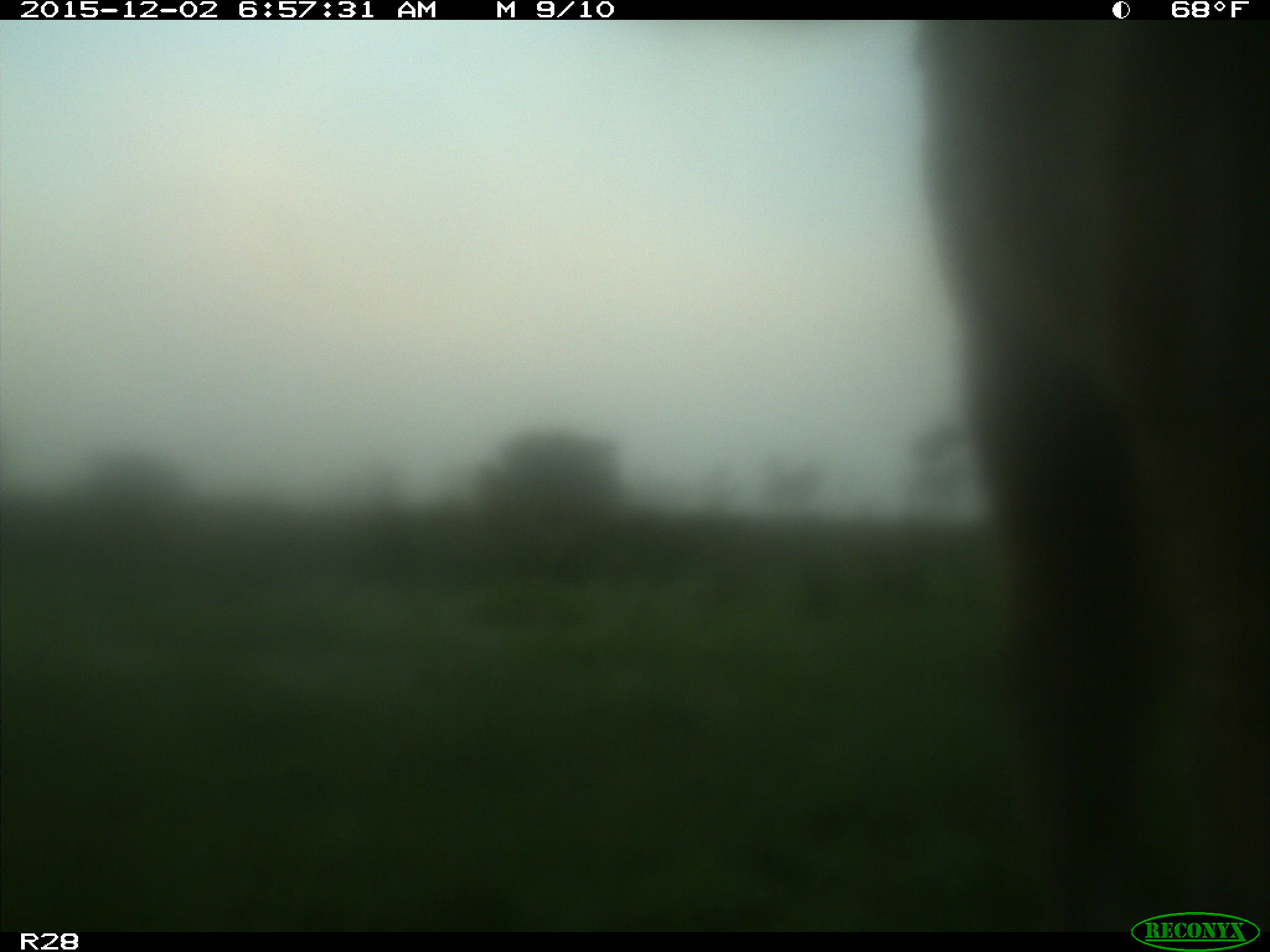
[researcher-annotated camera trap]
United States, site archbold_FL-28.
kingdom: Animalia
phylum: Chordata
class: Mammalia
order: Artiodactyla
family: Bovidae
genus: Bos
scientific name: Bos taurus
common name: domestic cow